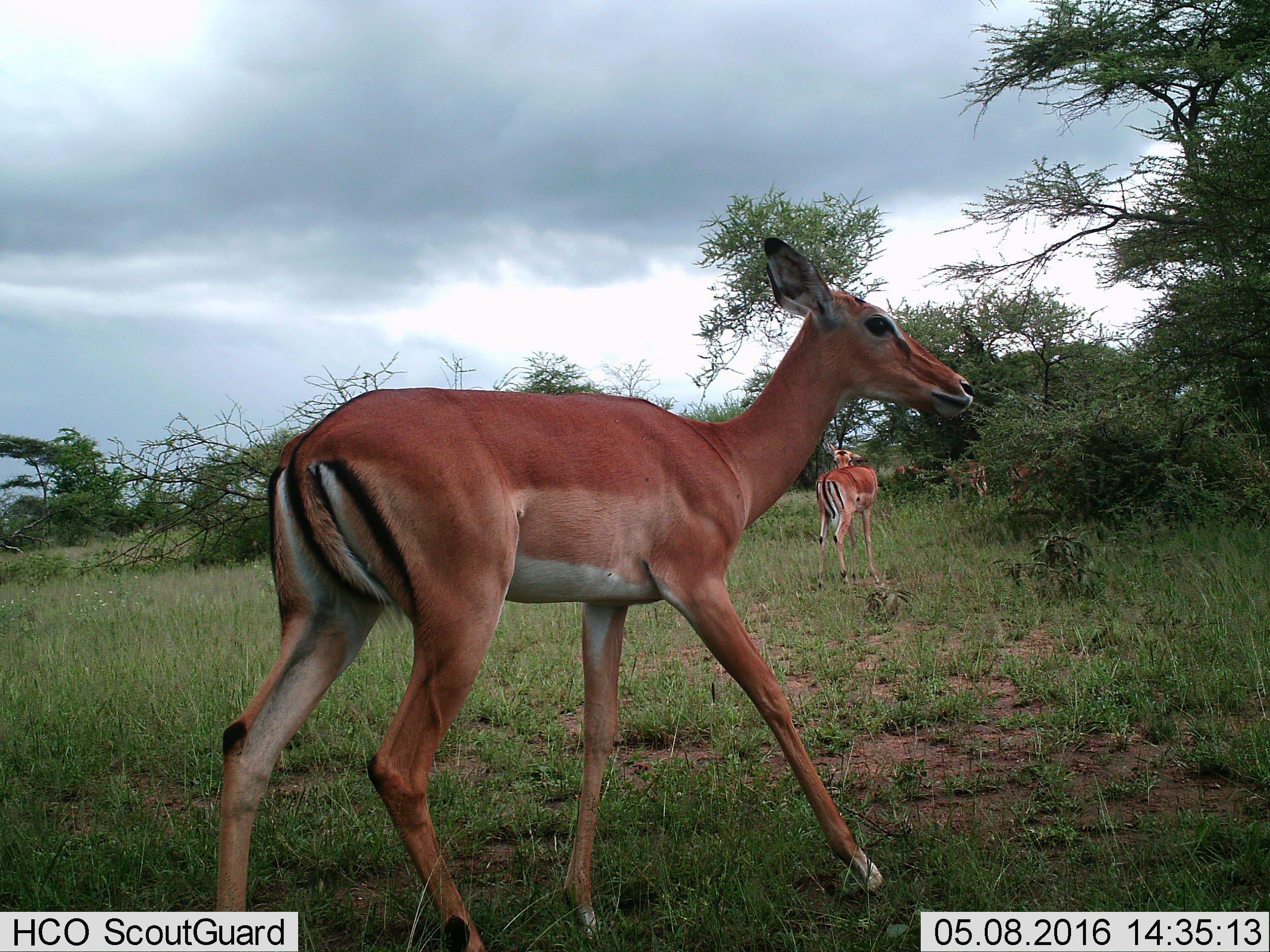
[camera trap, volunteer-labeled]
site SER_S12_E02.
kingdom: Animalia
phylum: Chordata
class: Mammalia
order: Artiodactyla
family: Bovidae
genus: Aepyceros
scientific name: Aepyceros melampus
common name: impala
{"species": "impala (Aepyceros melampus)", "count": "5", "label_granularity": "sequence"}